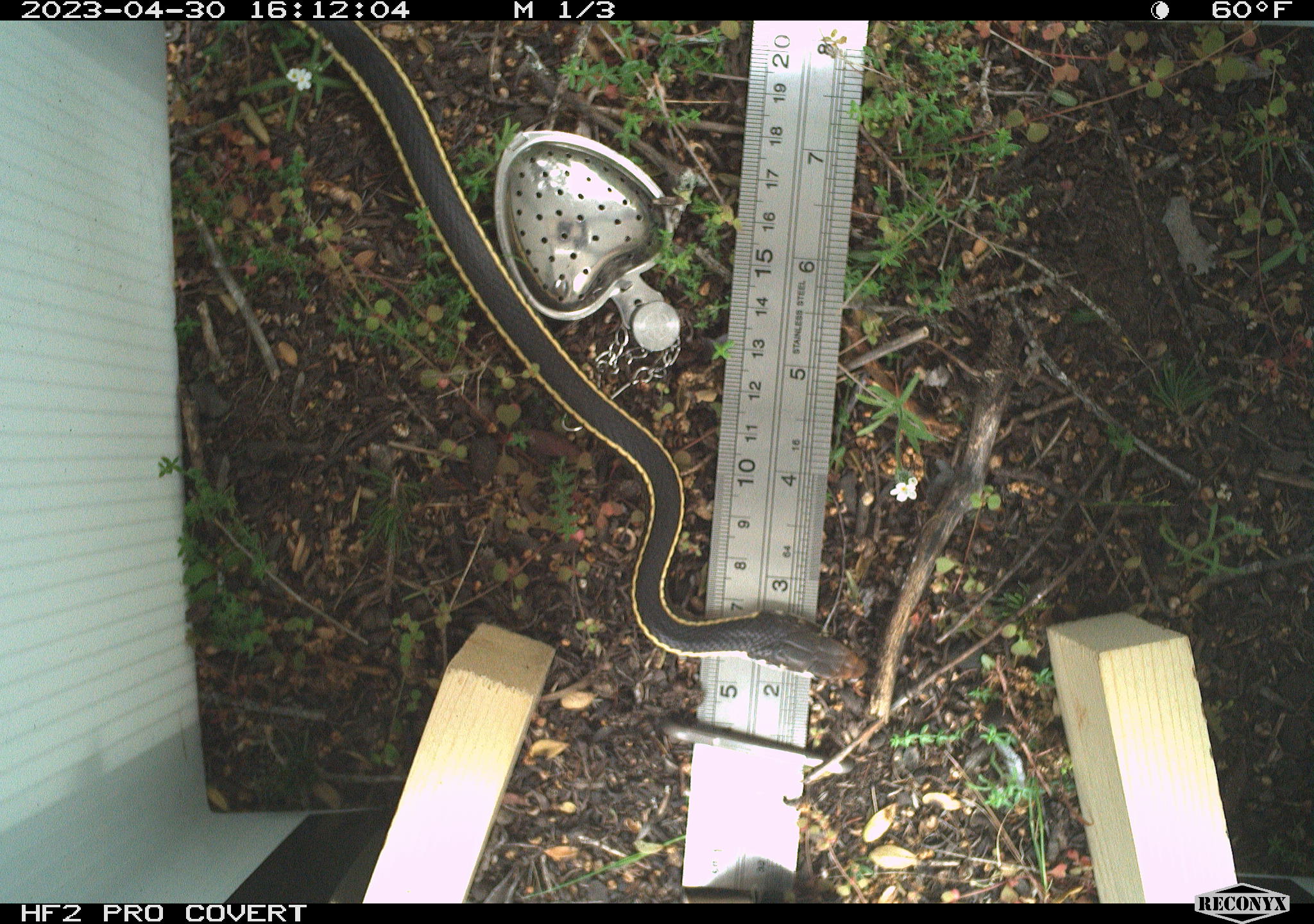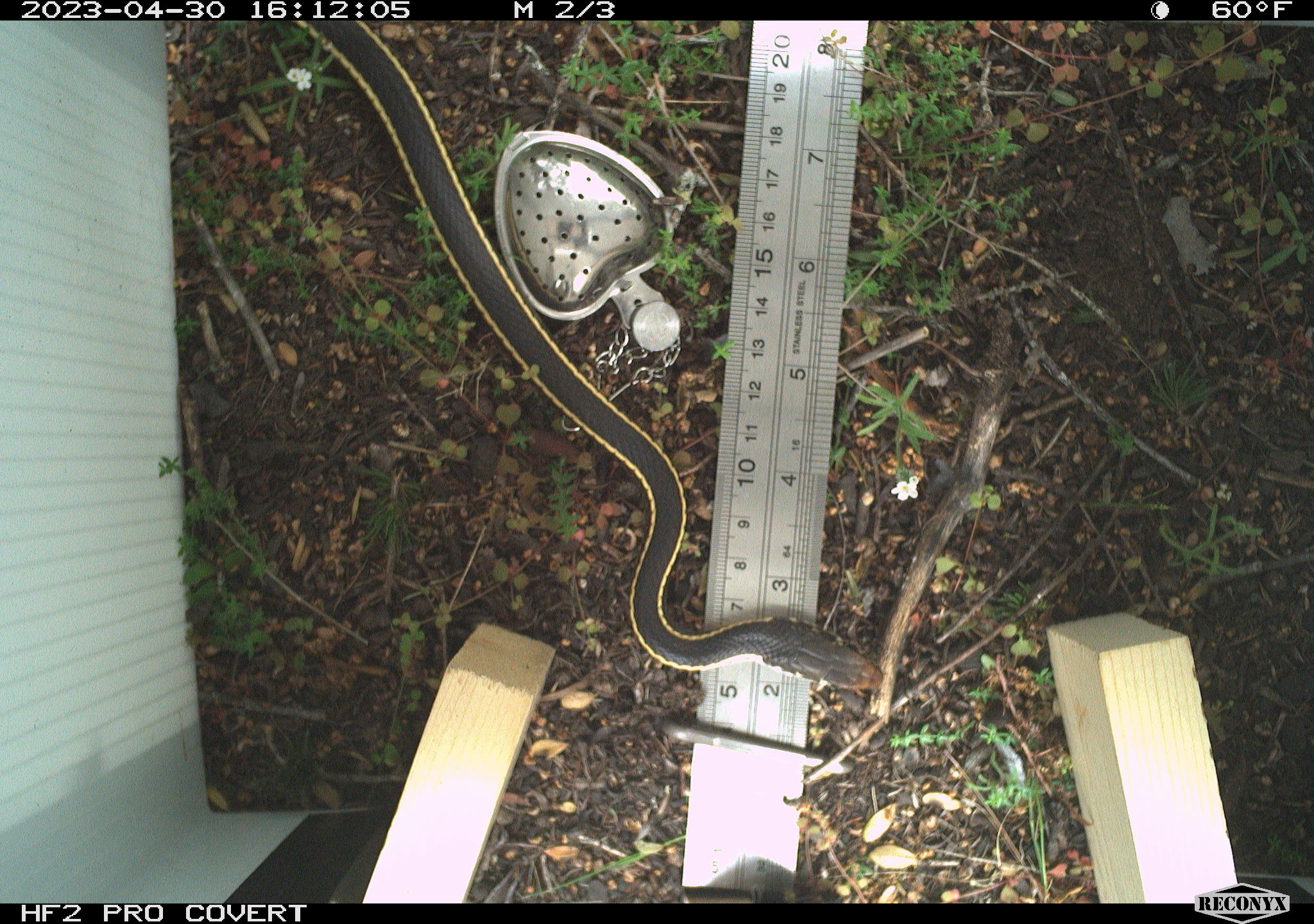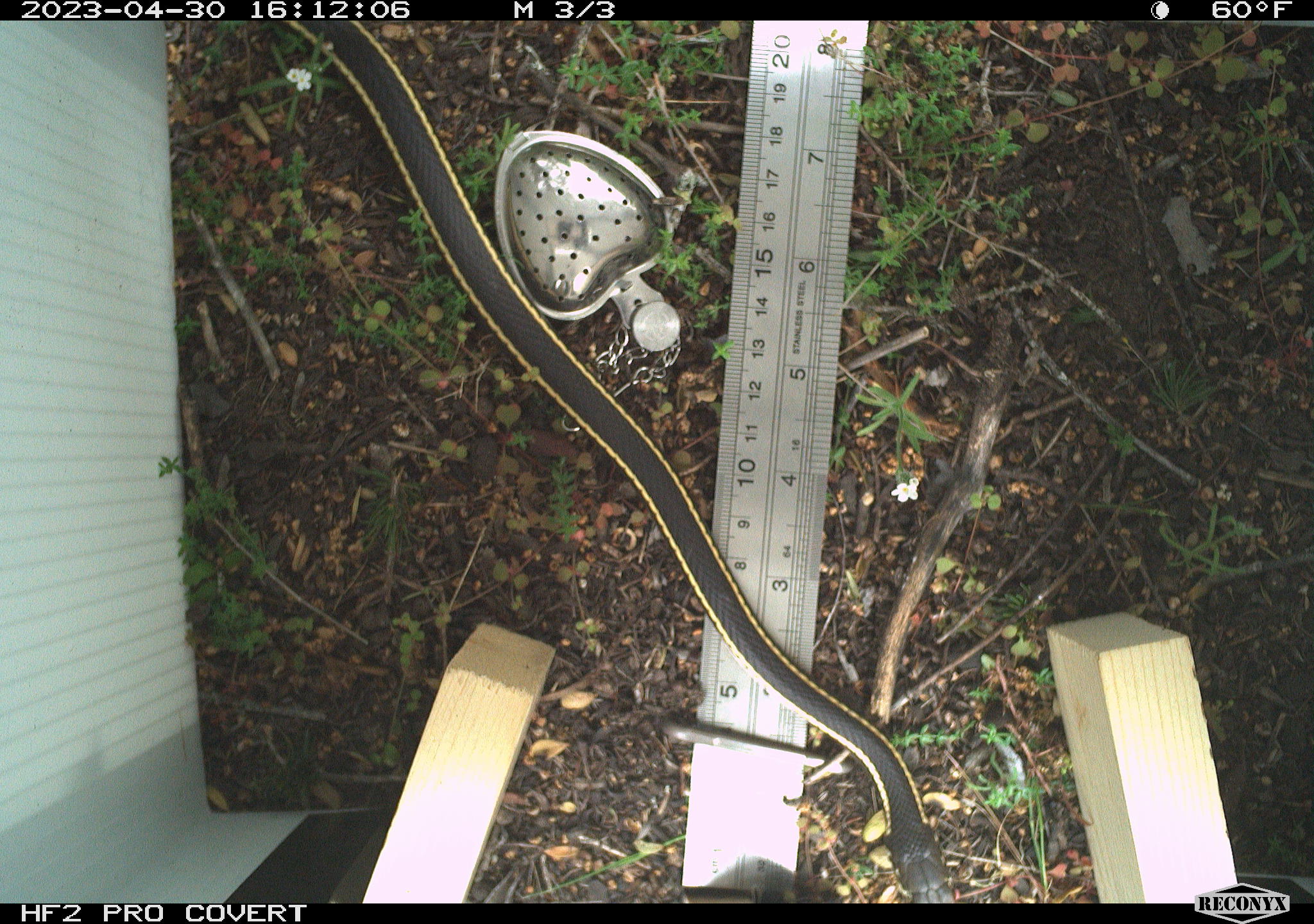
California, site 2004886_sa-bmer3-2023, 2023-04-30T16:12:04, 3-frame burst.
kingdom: Animalia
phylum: Chordata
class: Reptilia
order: Squamata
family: Colubridae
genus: Masticophis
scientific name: Masticophis lateralis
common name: striped racer